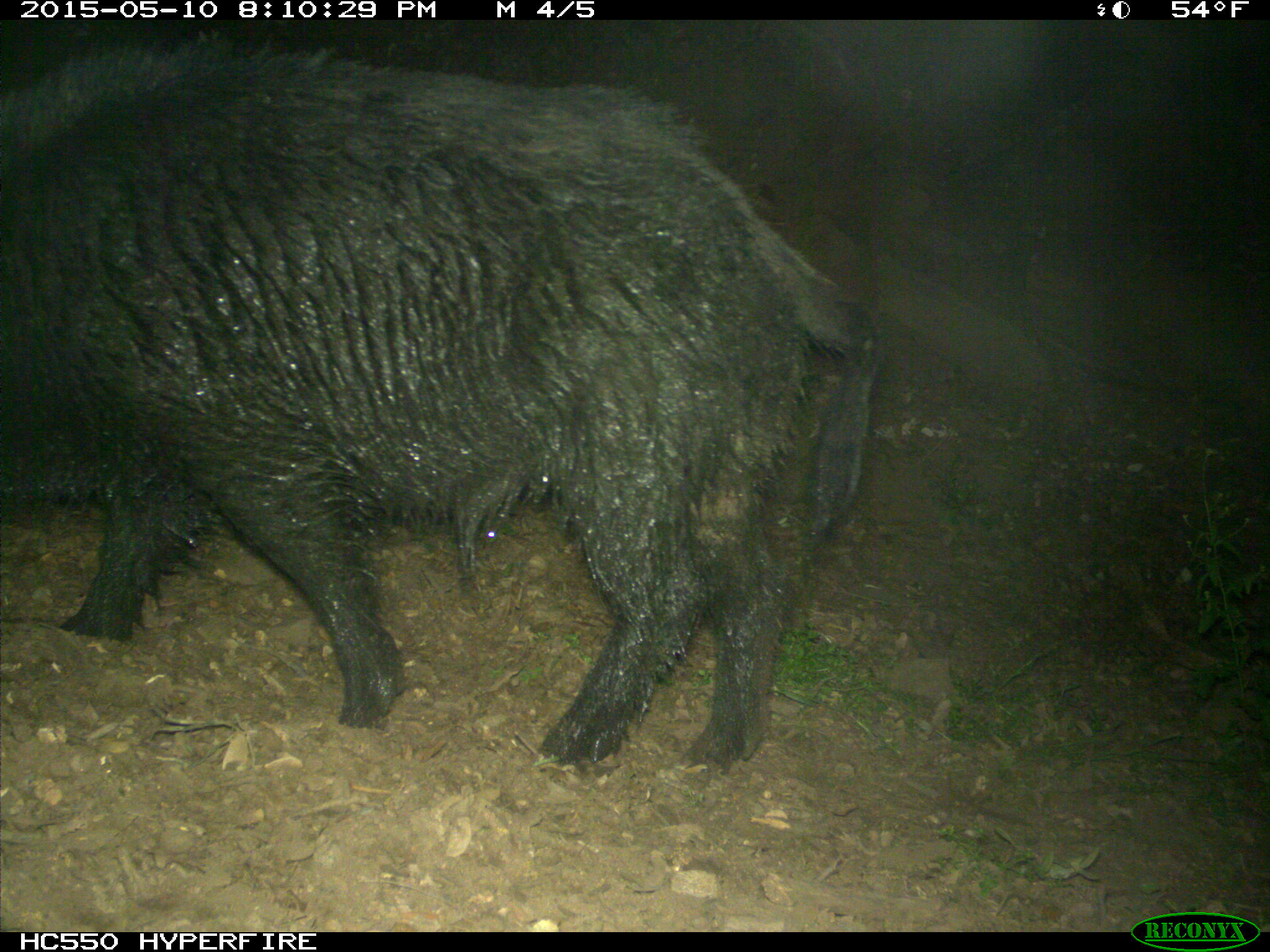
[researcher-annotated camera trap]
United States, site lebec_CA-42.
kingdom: Animalia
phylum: Chordata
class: Mammalia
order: Artiodactyla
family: Suidae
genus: Sus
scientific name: Sus scrofa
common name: wild boar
Sus scrofa (wild boar).